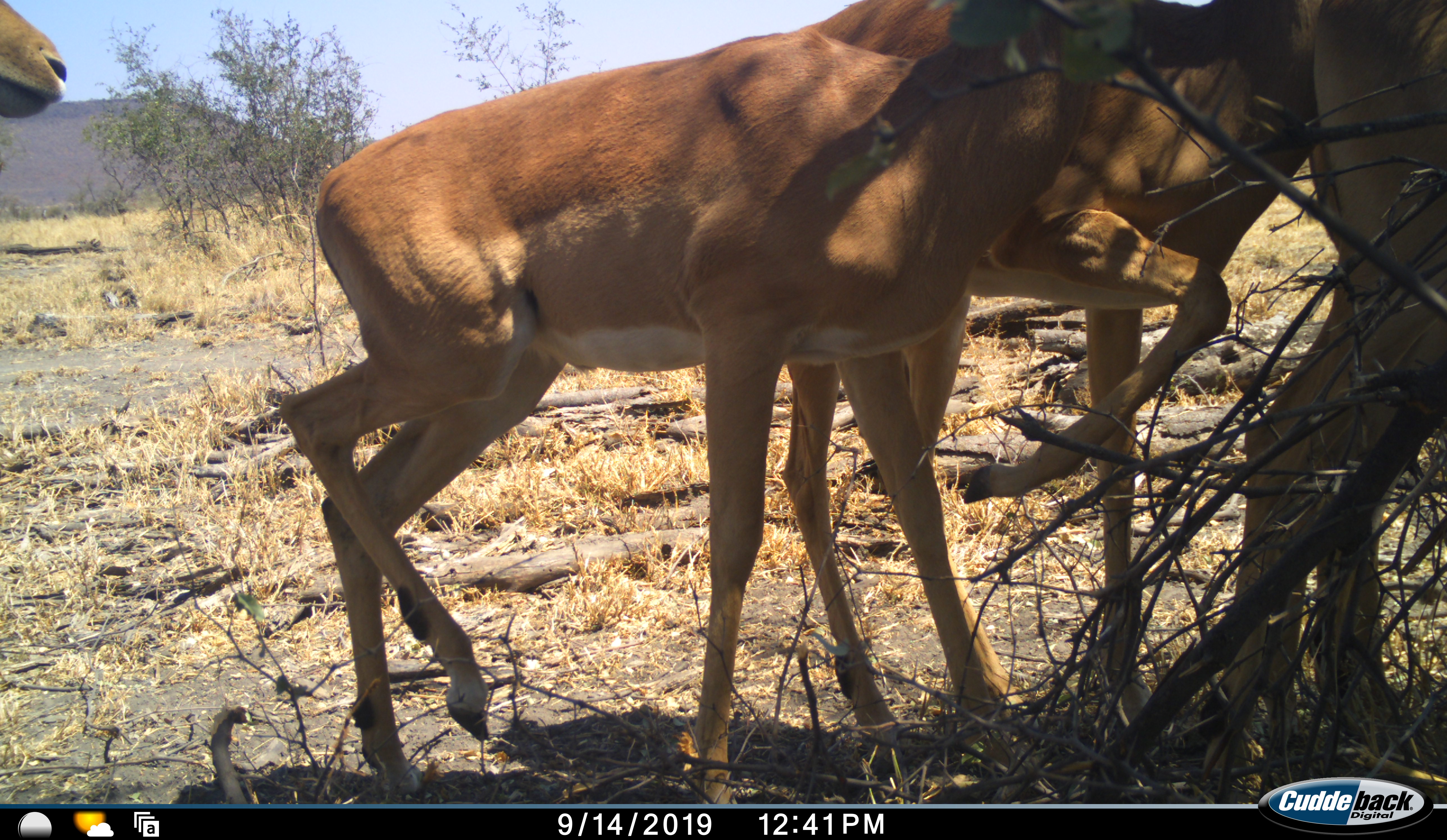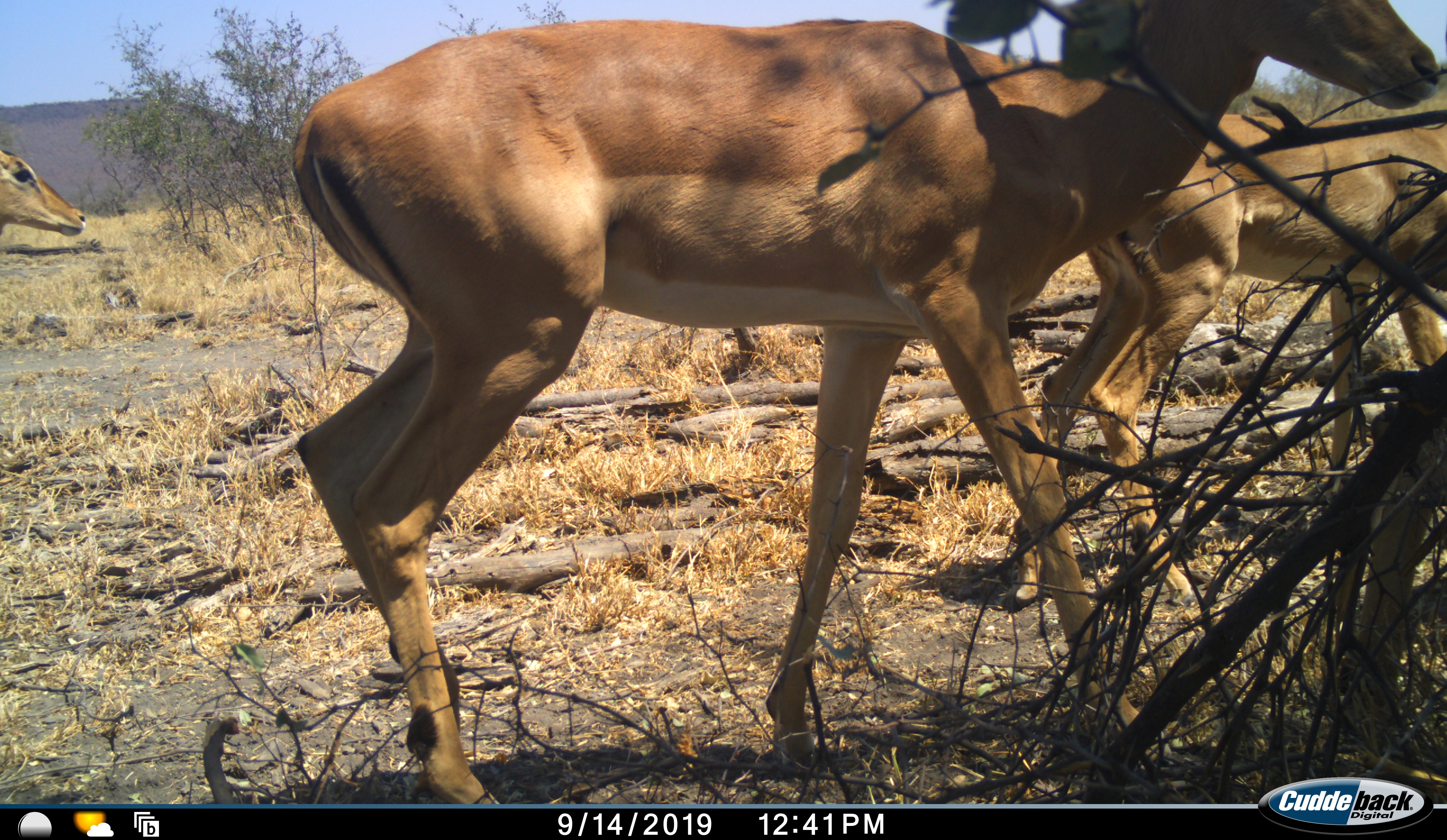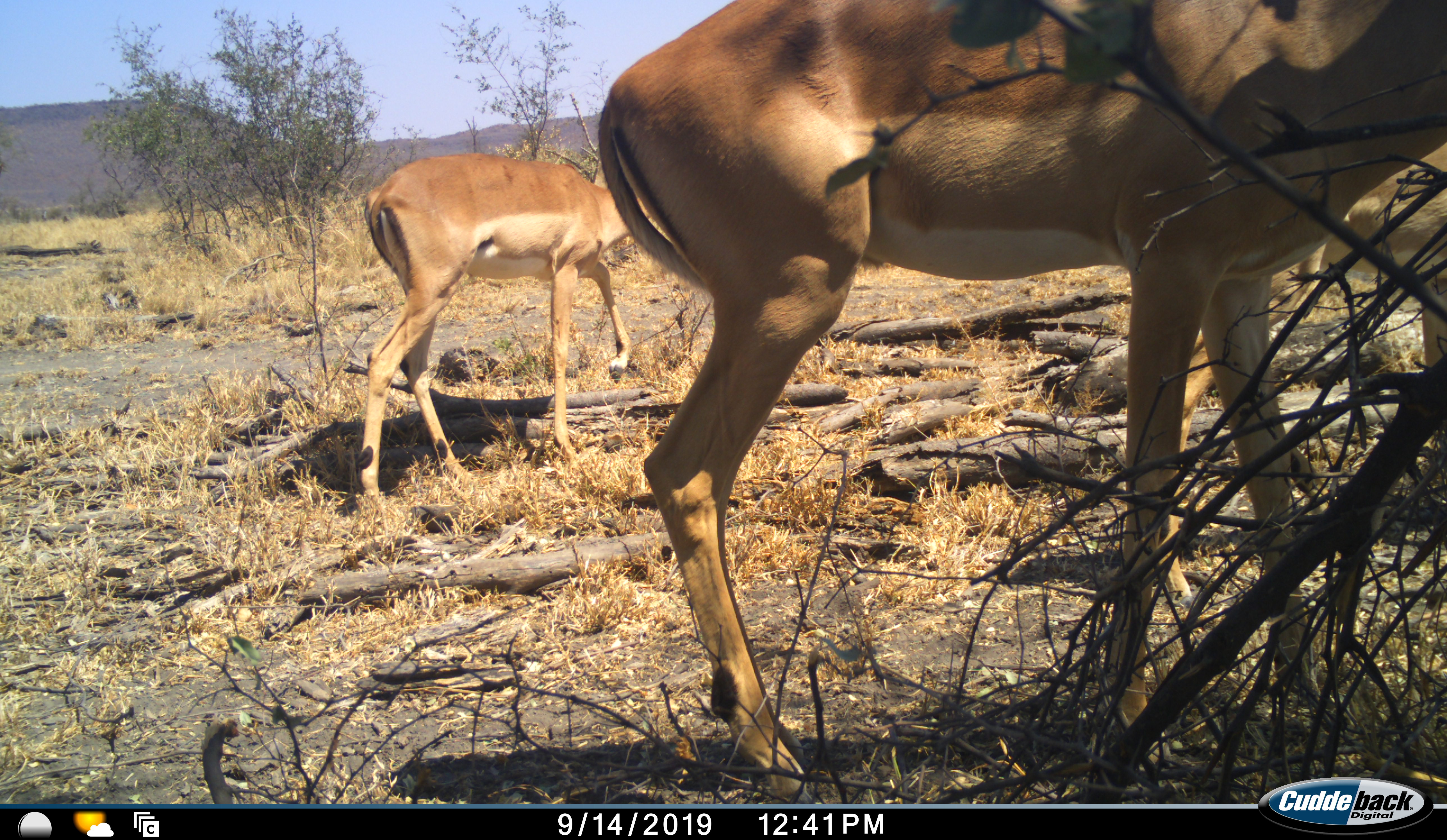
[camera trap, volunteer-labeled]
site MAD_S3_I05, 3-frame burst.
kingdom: Animalia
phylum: Chordata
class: Mammalia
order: Artiodactyla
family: Bovidae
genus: Aepyceros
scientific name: Aepyceros melampus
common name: impala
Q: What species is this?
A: Impala (Aepyceros melampus).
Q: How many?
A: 4.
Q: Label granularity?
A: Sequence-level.